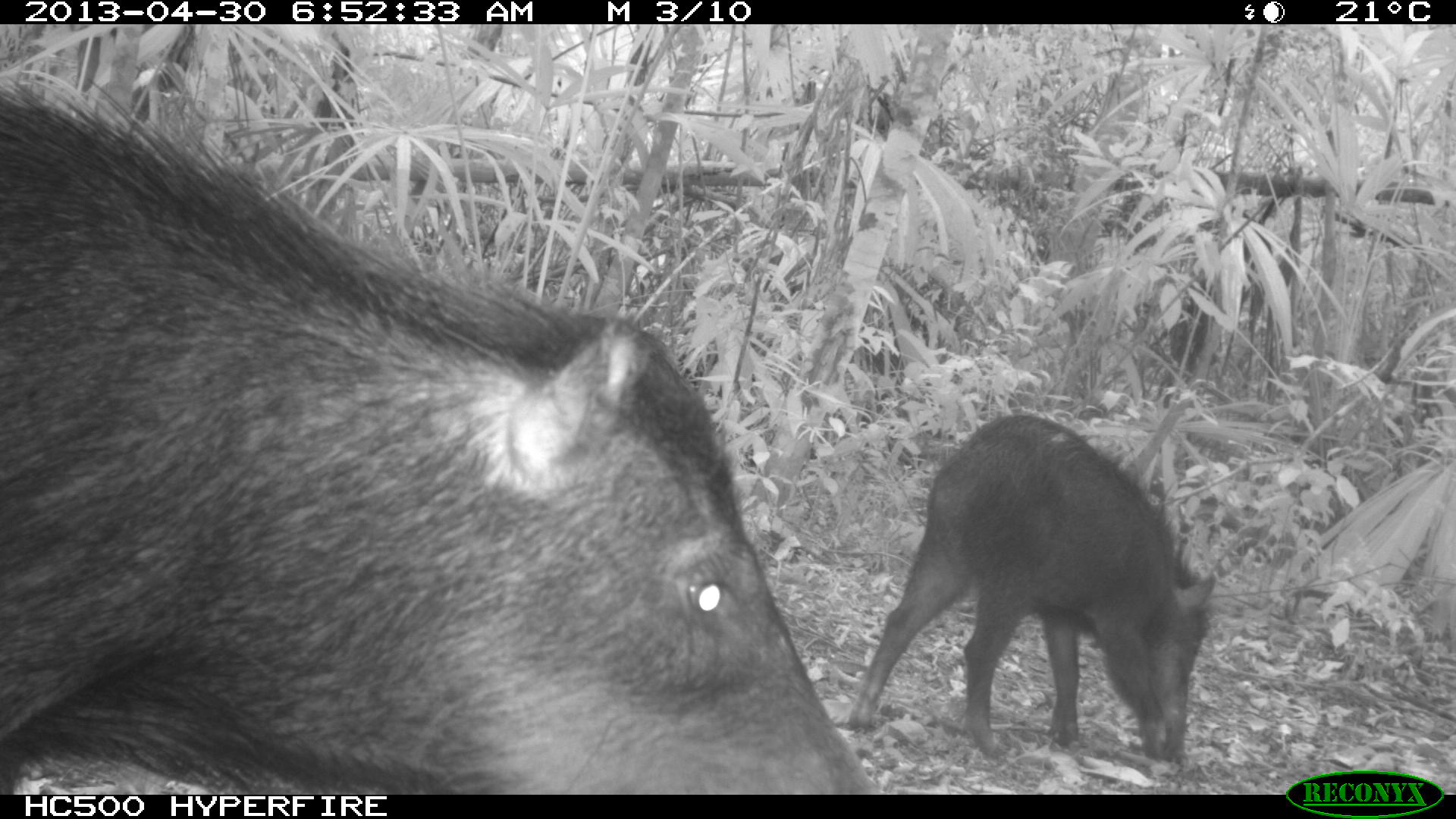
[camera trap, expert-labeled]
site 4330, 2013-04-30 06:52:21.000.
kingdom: Animalia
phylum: Chordata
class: Mammalia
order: Artiodactyla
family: Tayassuidae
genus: Tayassu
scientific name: Tayassu pecari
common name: white-lipped peccary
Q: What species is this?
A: Tayassu pecari (white-lipped peccary).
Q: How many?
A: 5.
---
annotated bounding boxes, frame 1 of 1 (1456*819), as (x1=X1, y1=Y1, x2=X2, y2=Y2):
tayassu pecari: (x1=0, y1=75, x2=879, y2=794); (x1=849, y1=413, x2=1218, y2=760)